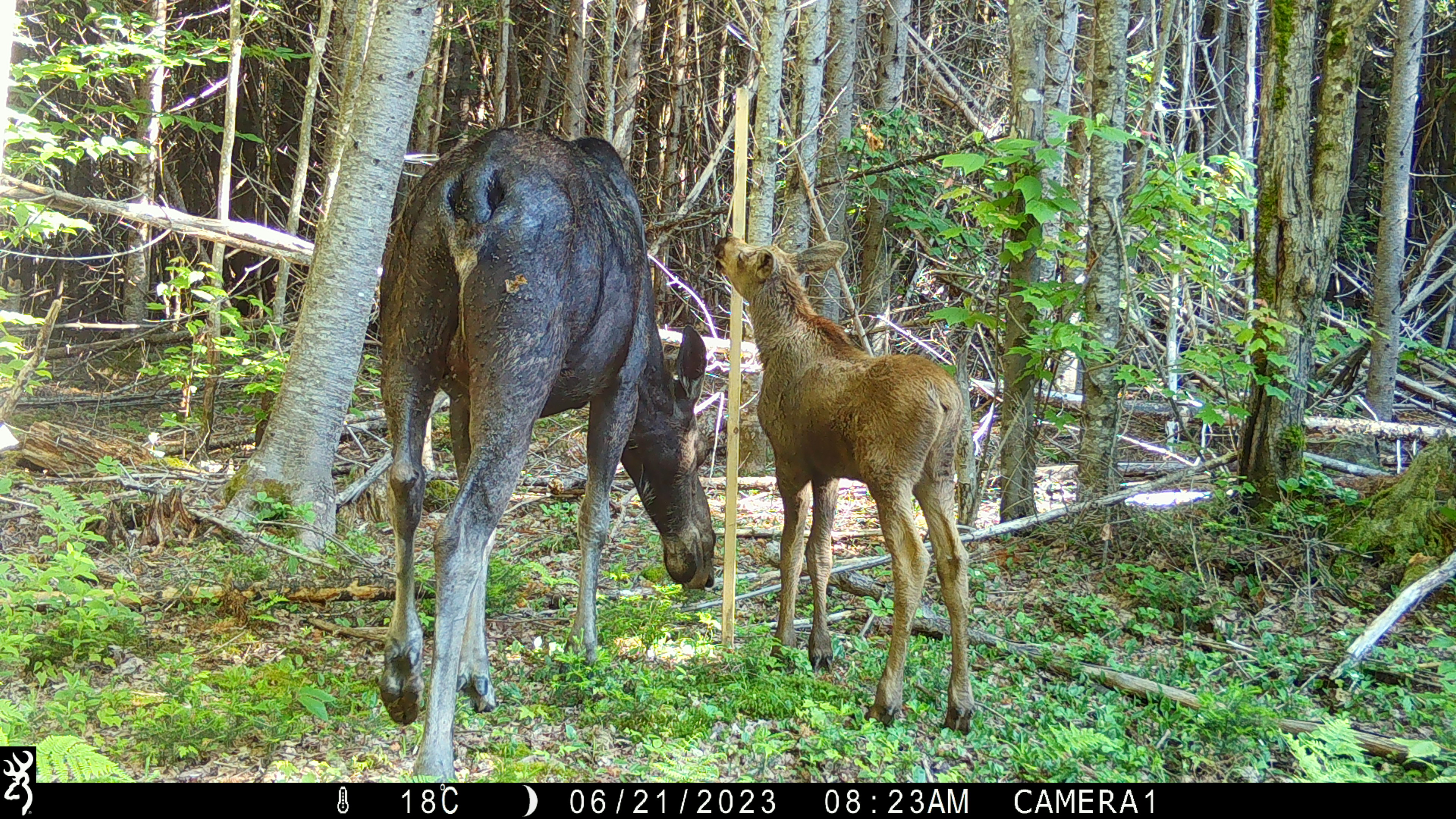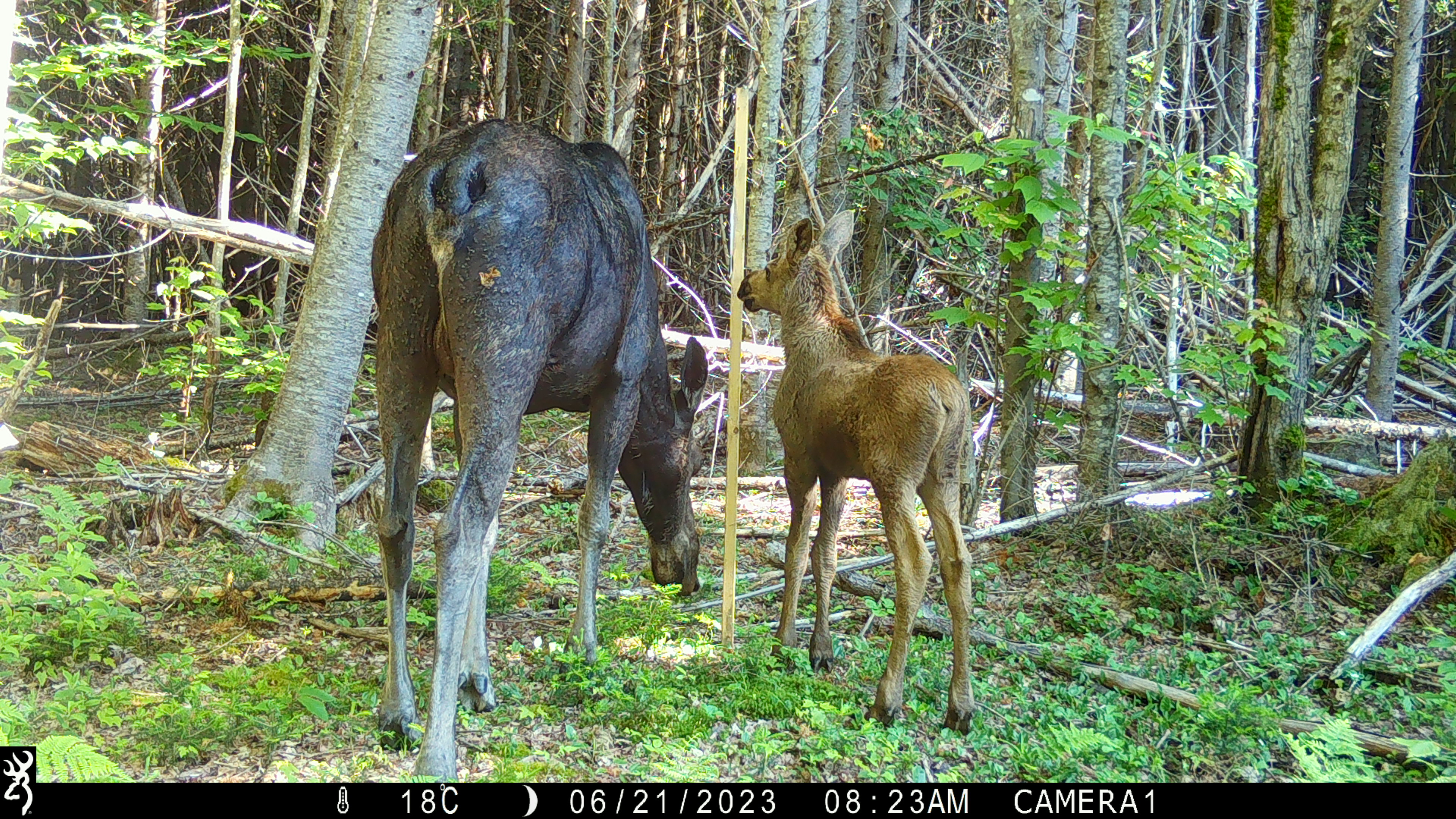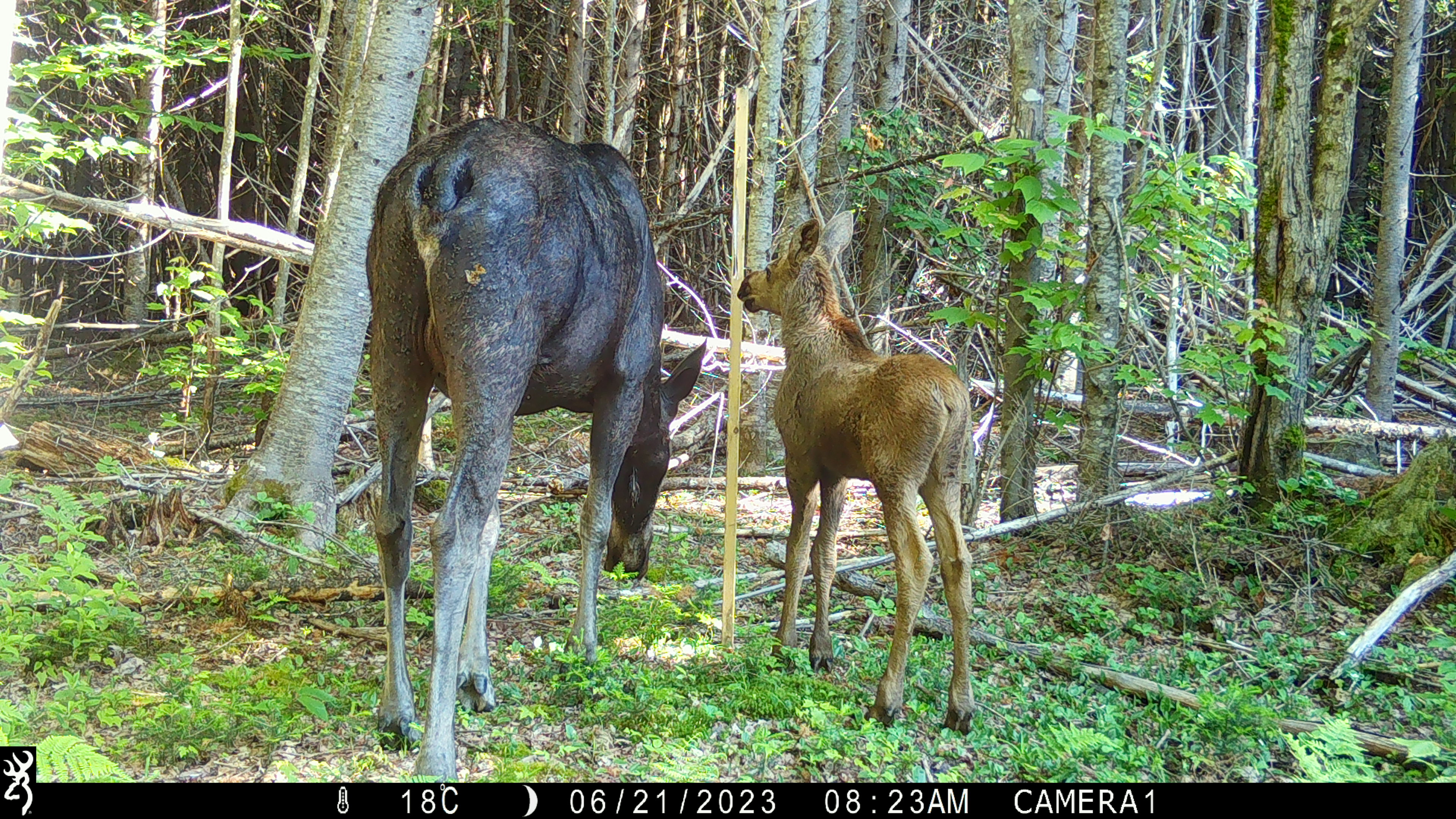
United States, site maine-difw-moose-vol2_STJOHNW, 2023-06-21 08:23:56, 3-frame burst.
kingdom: Animalia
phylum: Chordata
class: Mammalia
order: Artiodactyla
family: Cervidae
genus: Alces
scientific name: Alces alces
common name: moose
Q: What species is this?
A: Moose (Alces alces).